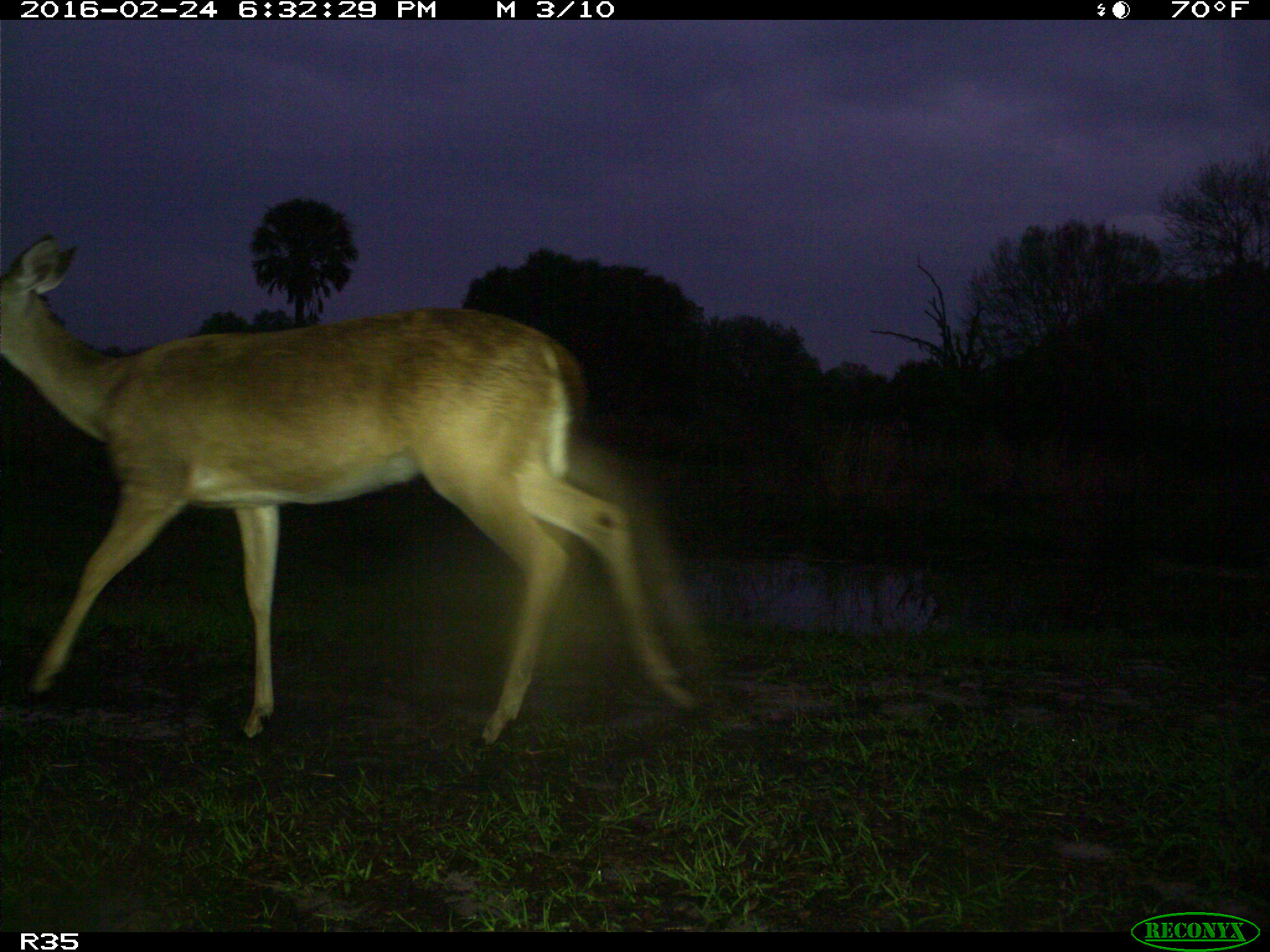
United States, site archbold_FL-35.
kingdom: Animalia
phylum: Chordata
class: Mammalia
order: Artiodactyla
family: Cervidae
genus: Odocoileus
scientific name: Odocoileus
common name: deer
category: unidentified deer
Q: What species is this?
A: Unidentified deer (deer) (Odocoileus).